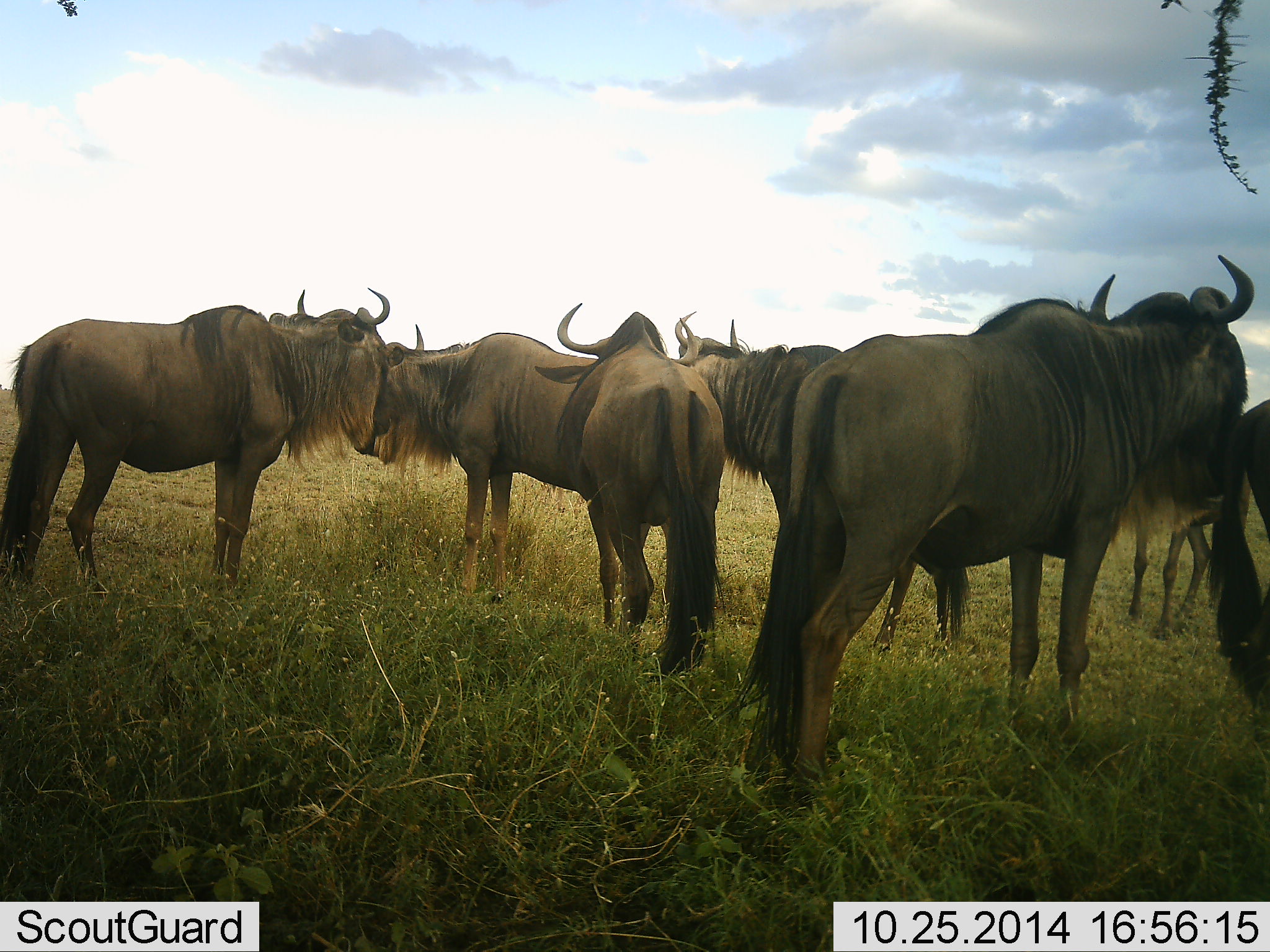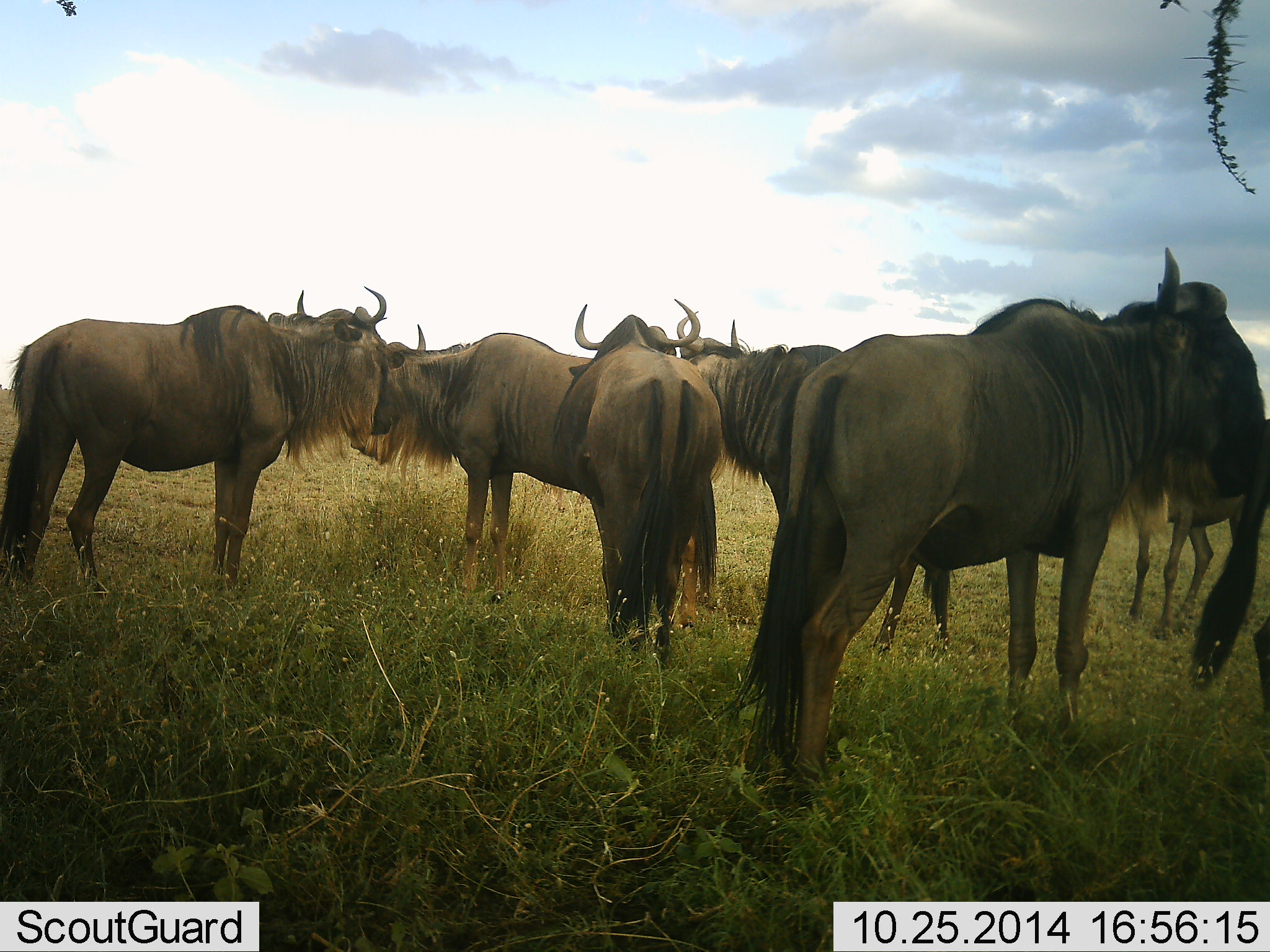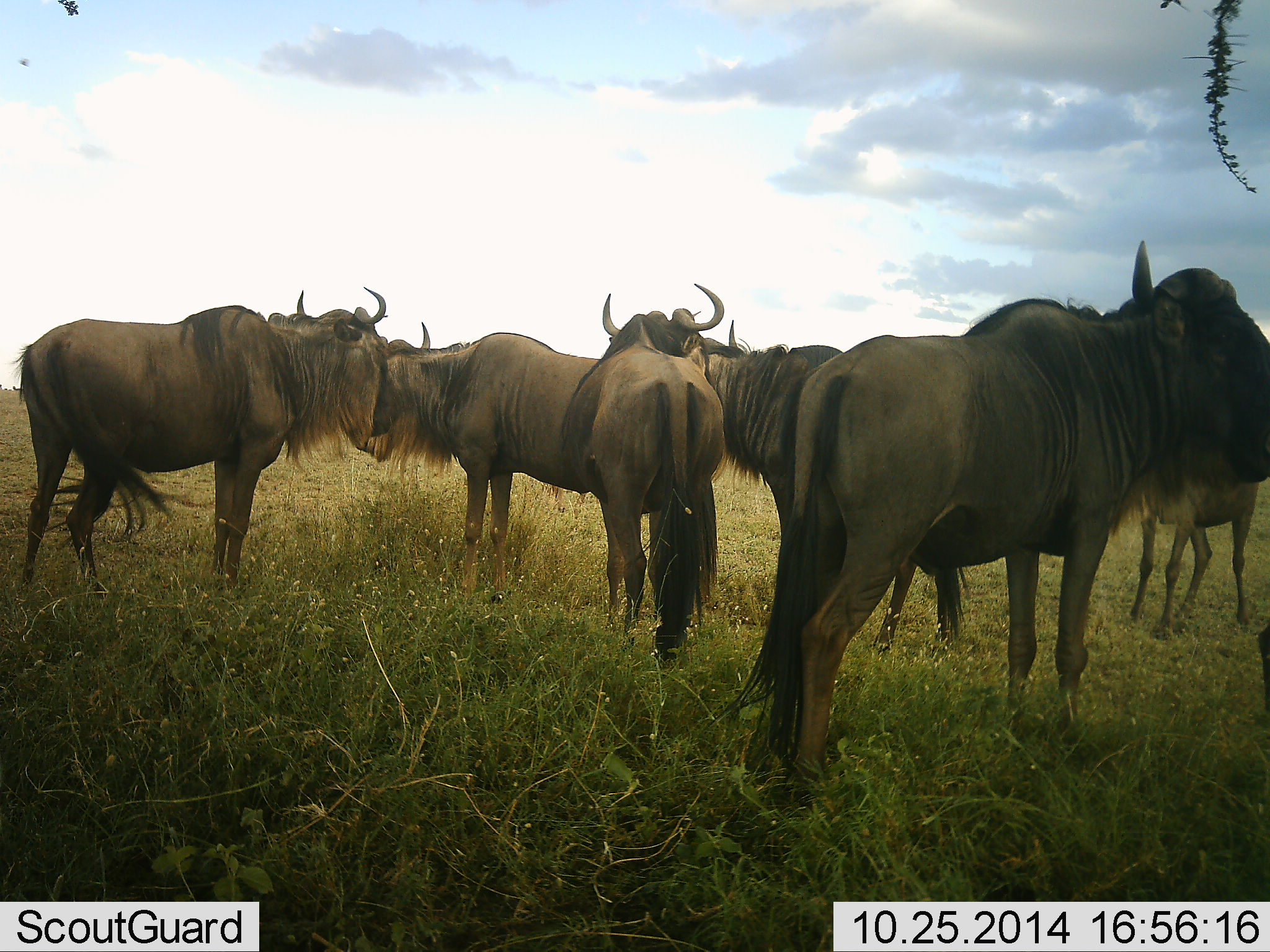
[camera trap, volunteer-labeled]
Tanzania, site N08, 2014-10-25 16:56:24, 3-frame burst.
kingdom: Animalia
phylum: Chordata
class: Mammalia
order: Artiodactyla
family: Bovidae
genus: Connochaetes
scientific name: Connochaetes taurinus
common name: blue wildebeest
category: wildebeest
Wildebeest (blue wildebeest) (Connochaetes taurinus), count 7. Behavior (volunteer vote fractions): standing 100%, resting 0%, moving 20%, interacting 30%. Young present (vote fraction): 20%. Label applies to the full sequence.